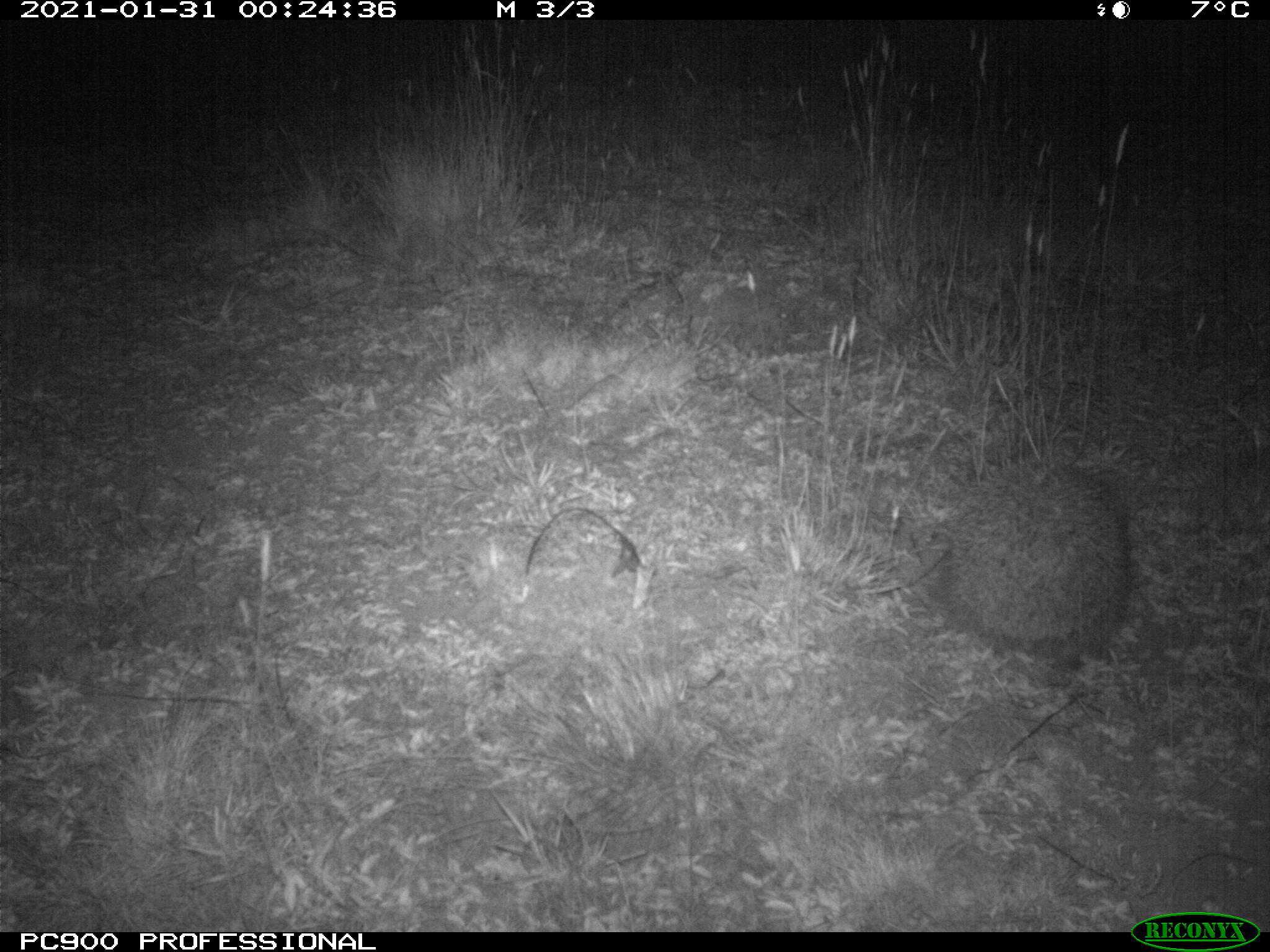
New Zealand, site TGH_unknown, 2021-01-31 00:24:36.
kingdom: Animalia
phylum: Chordata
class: Mammalia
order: Eulipotyphla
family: Erinaceidae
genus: Erinaceus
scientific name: Erinaceus europaeus europaeus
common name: european hedgehog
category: hedgehog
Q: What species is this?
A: Hedgehog (european hedgehog) (Erinaceus europaeus europaeus).